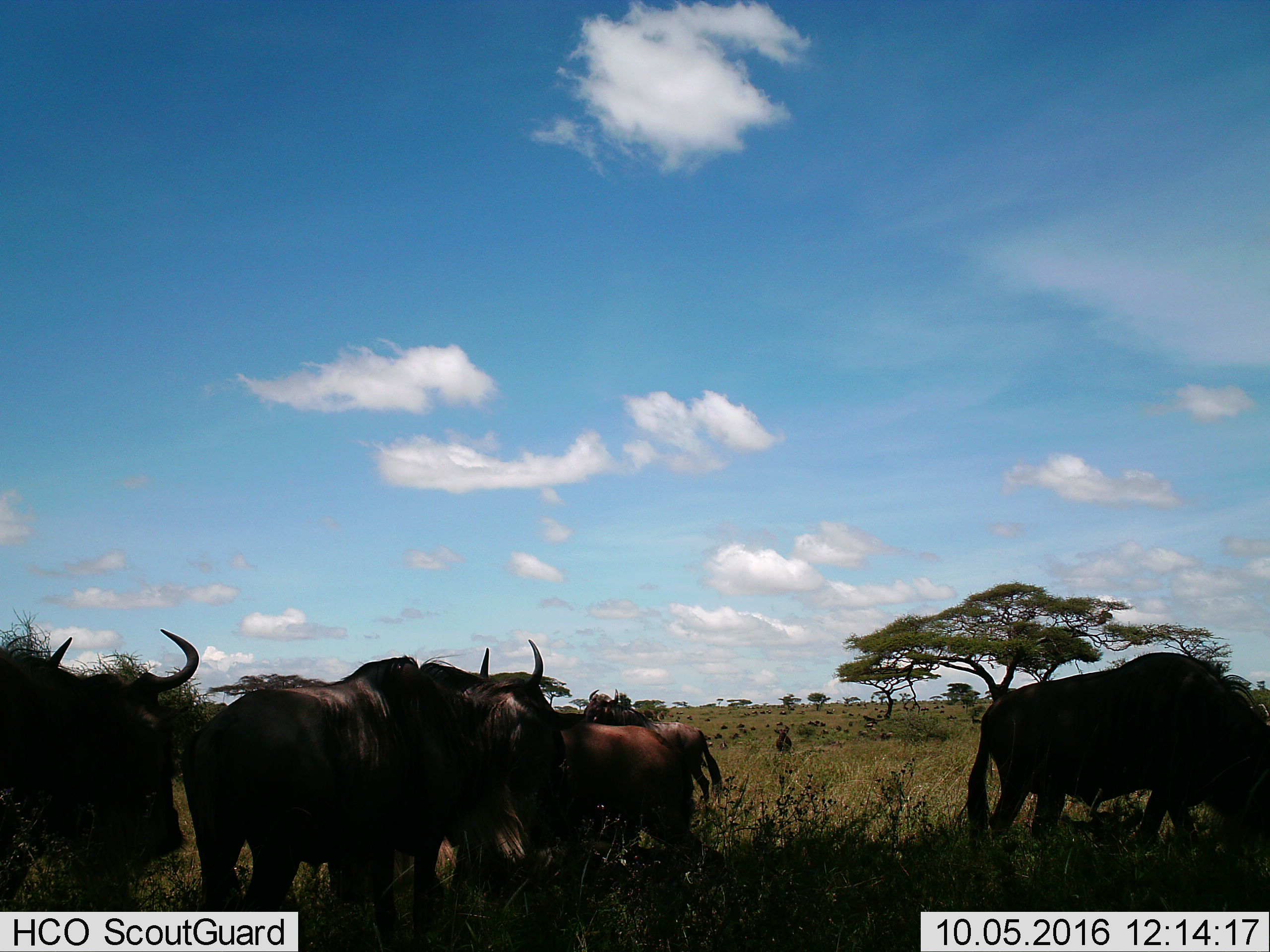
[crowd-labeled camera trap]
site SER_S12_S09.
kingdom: Animalia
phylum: Chordata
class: Mammalia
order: Artiodactyla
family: Bovidae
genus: Connochaetes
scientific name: Connochaetes taurinus taurinus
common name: blue wildebeest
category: wildebeestblue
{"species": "wildebeestblue (blue wildebeest) (Connochaetes taurinus taurinus)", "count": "51+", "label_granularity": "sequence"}